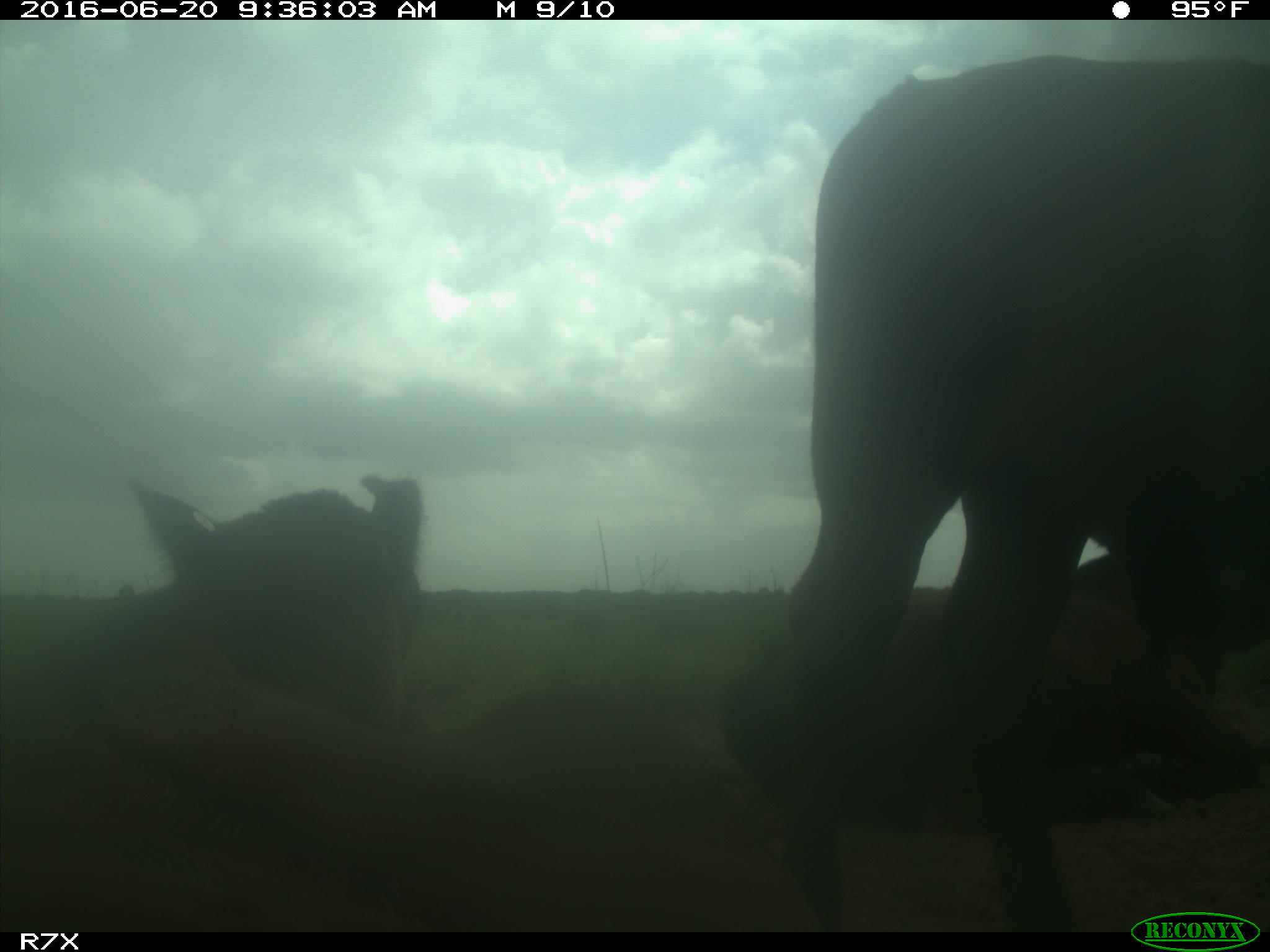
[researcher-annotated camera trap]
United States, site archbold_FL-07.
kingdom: Animalia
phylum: Chordata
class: Mammalia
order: Artiodactyla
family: Bovidae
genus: Bos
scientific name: Bos taurus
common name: domestic cow